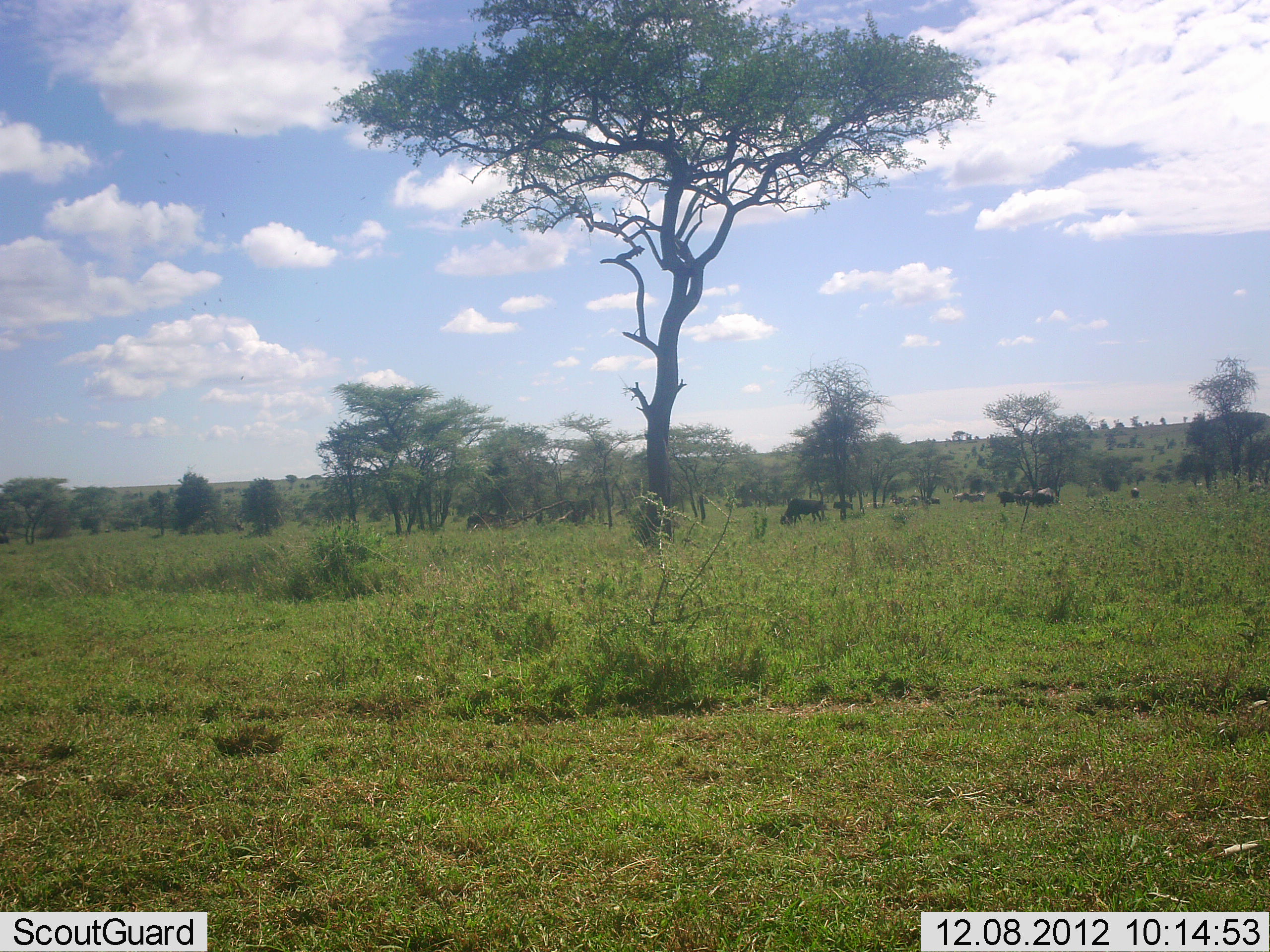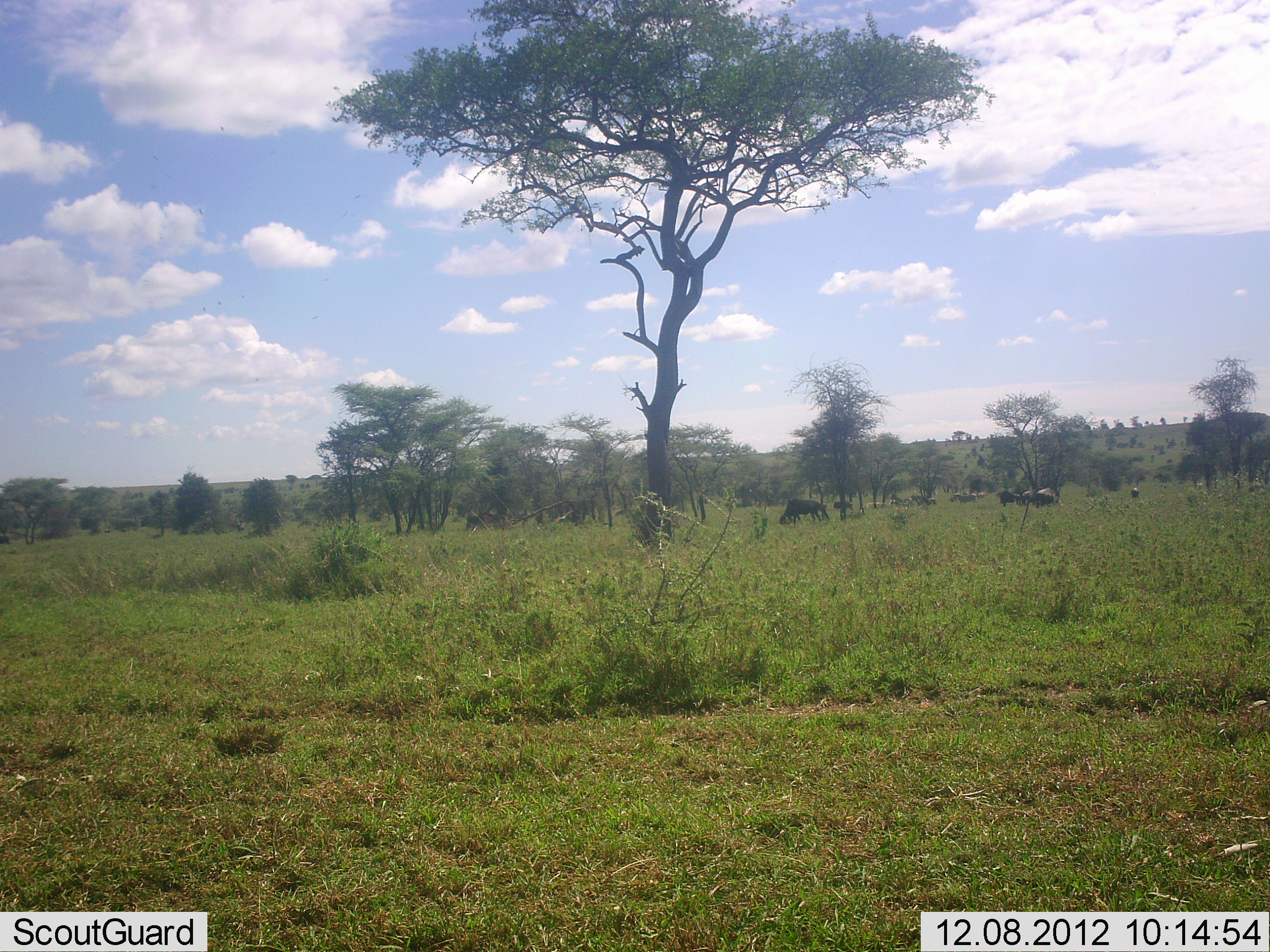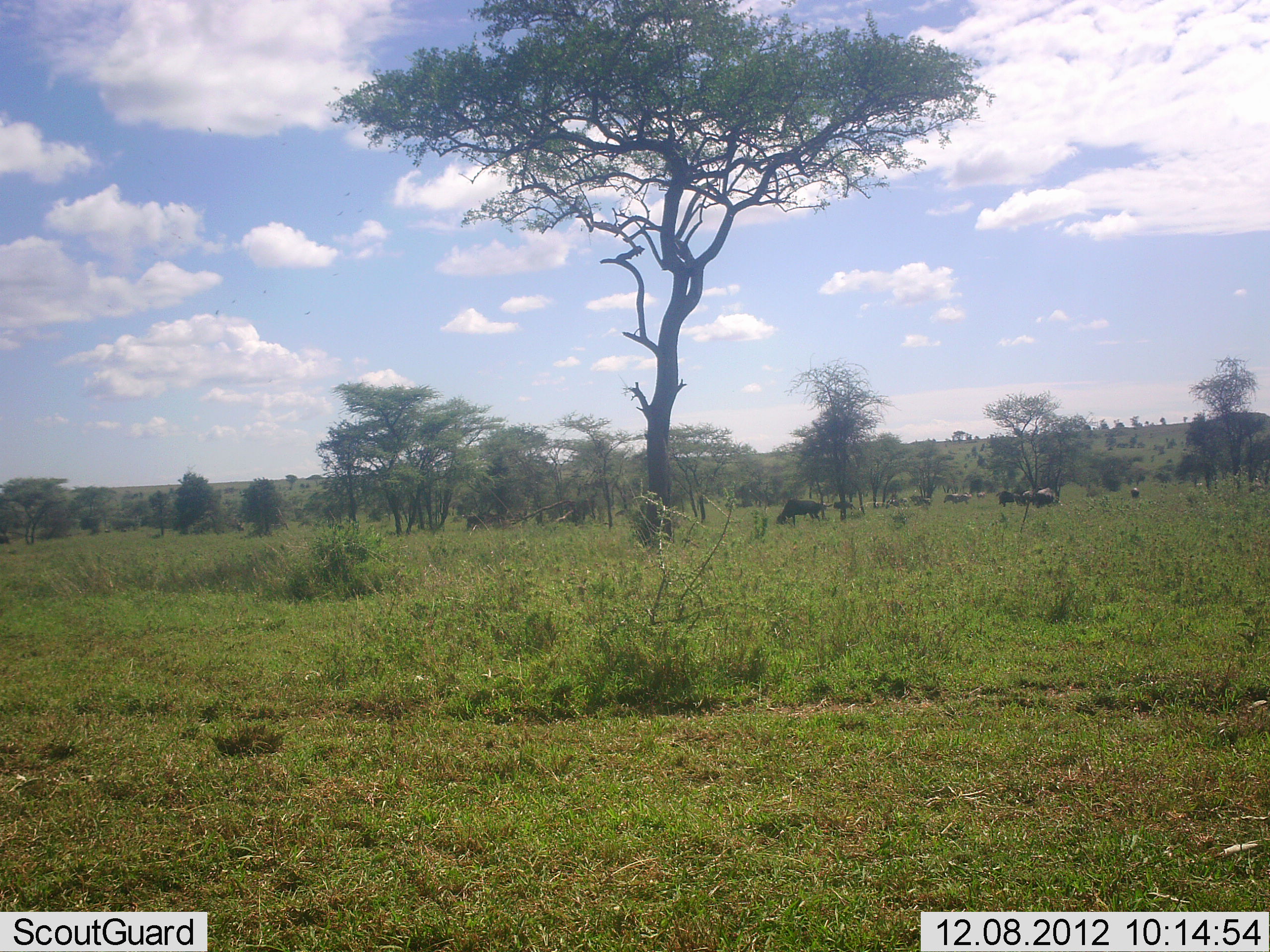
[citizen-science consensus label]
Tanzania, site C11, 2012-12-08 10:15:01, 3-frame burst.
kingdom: Animalia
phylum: Chordata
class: Mammalia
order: Artiodactyla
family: Bovidae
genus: Connochaetes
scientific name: Connochaetes taurinus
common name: blue wildebeest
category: wildebeest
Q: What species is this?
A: Wildebeest (blue wildebeest) (Connochaetes taurinus).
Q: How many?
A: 7.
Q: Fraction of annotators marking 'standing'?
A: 42%.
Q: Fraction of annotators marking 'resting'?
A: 0%.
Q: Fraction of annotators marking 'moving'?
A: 46%.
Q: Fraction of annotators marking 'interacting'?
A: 0%.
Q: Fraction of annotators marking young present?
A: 0%.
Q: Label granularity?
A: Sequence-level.